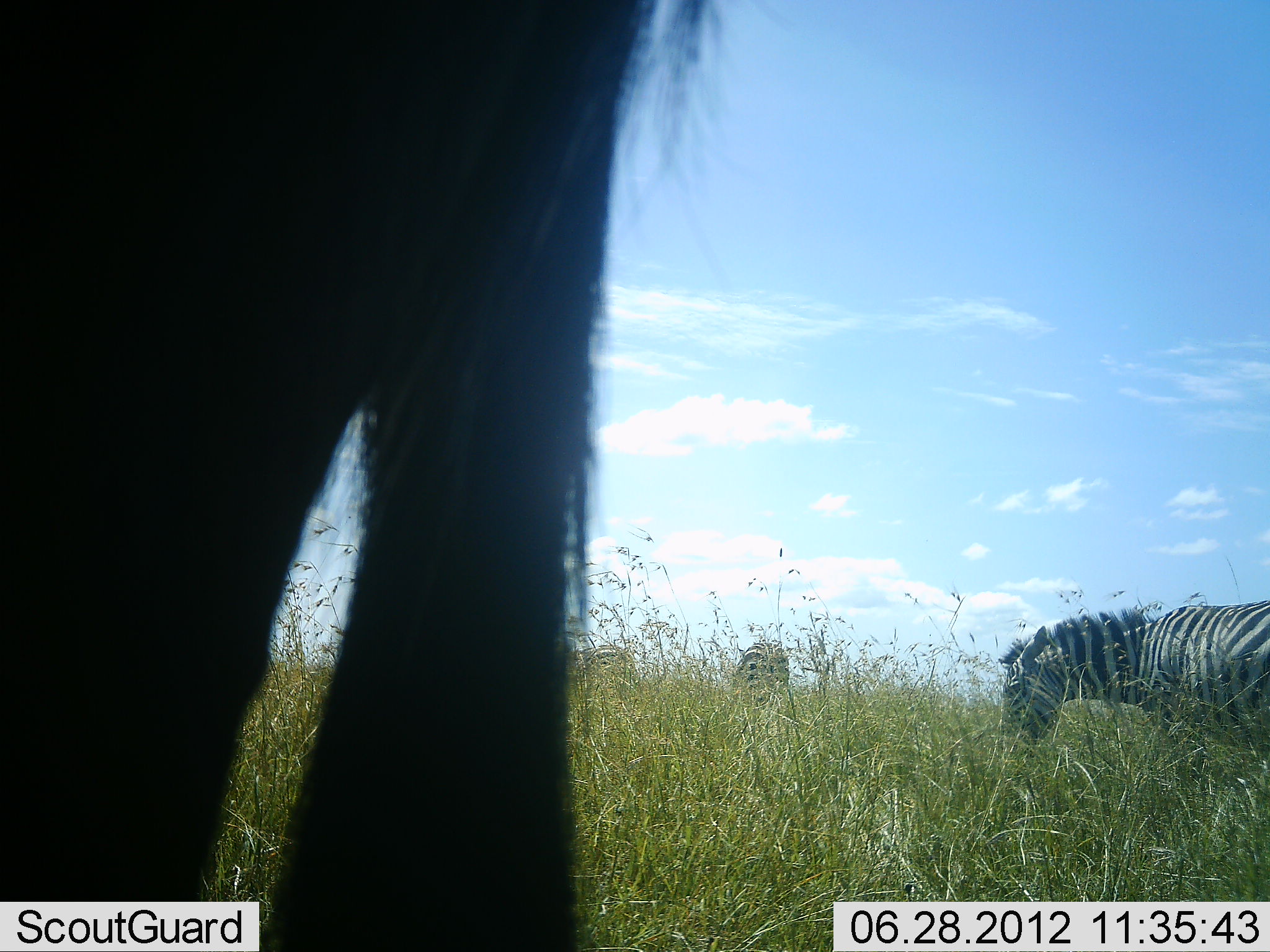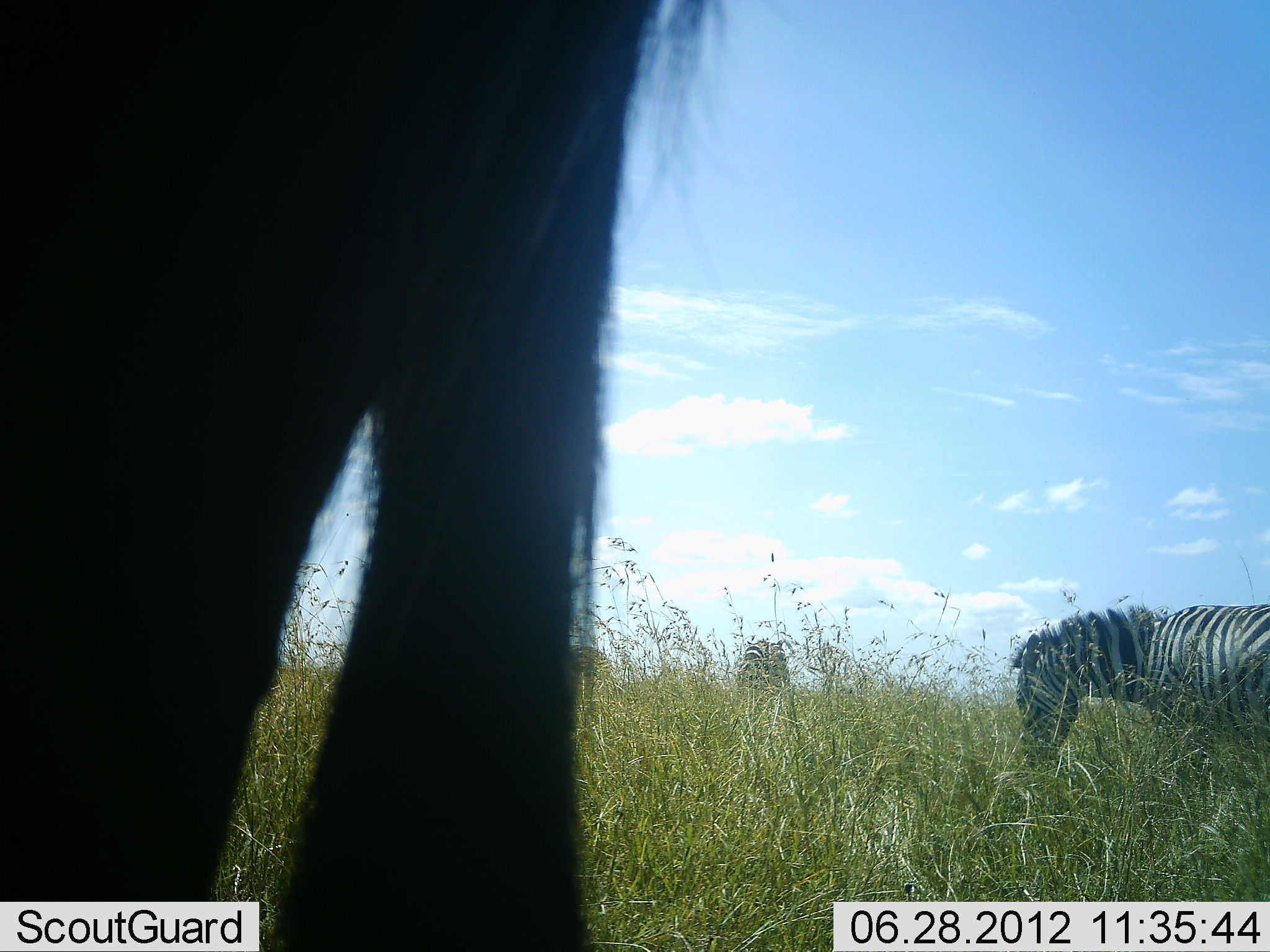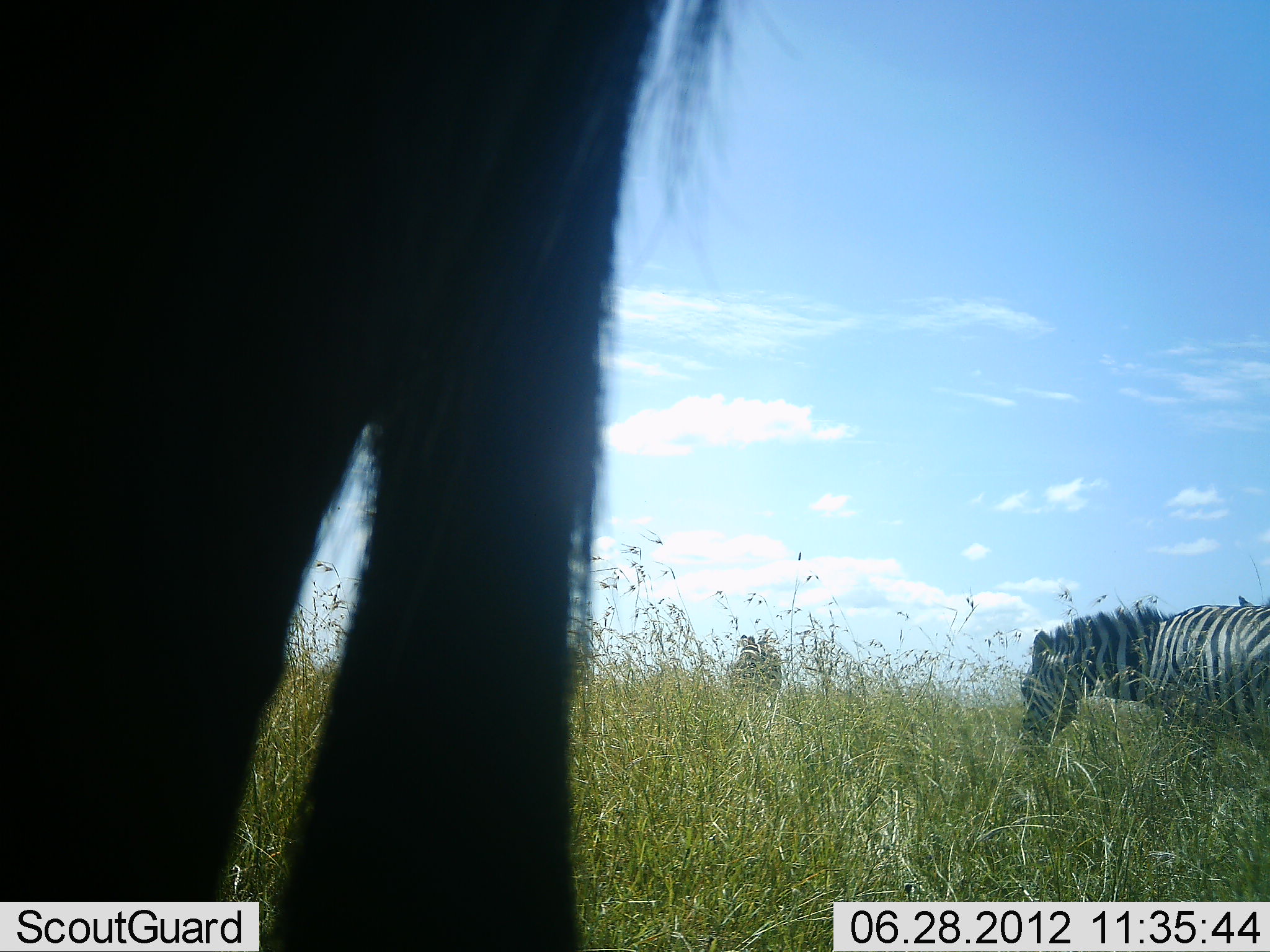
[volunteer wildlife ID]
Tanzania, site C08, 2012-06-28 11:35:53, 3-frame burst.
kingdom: Animalia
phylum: Chordata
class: Mammalia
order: Perissodactyla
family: Equidae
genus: Equus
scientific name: Equus quagga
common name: plains zebra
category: zebra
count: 3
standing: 40%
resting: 7%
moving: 20%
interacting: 0%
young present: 0%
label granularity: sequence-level